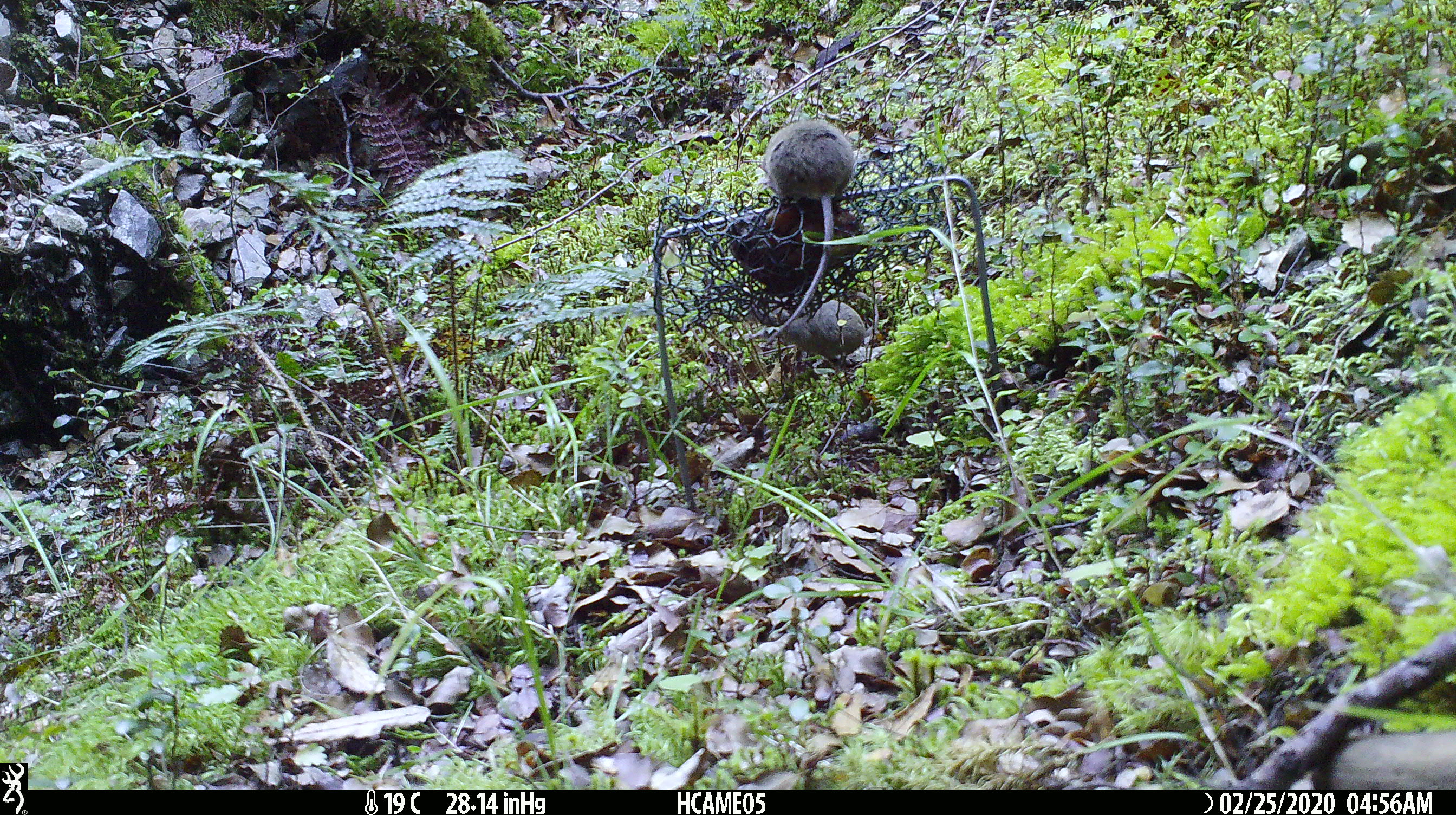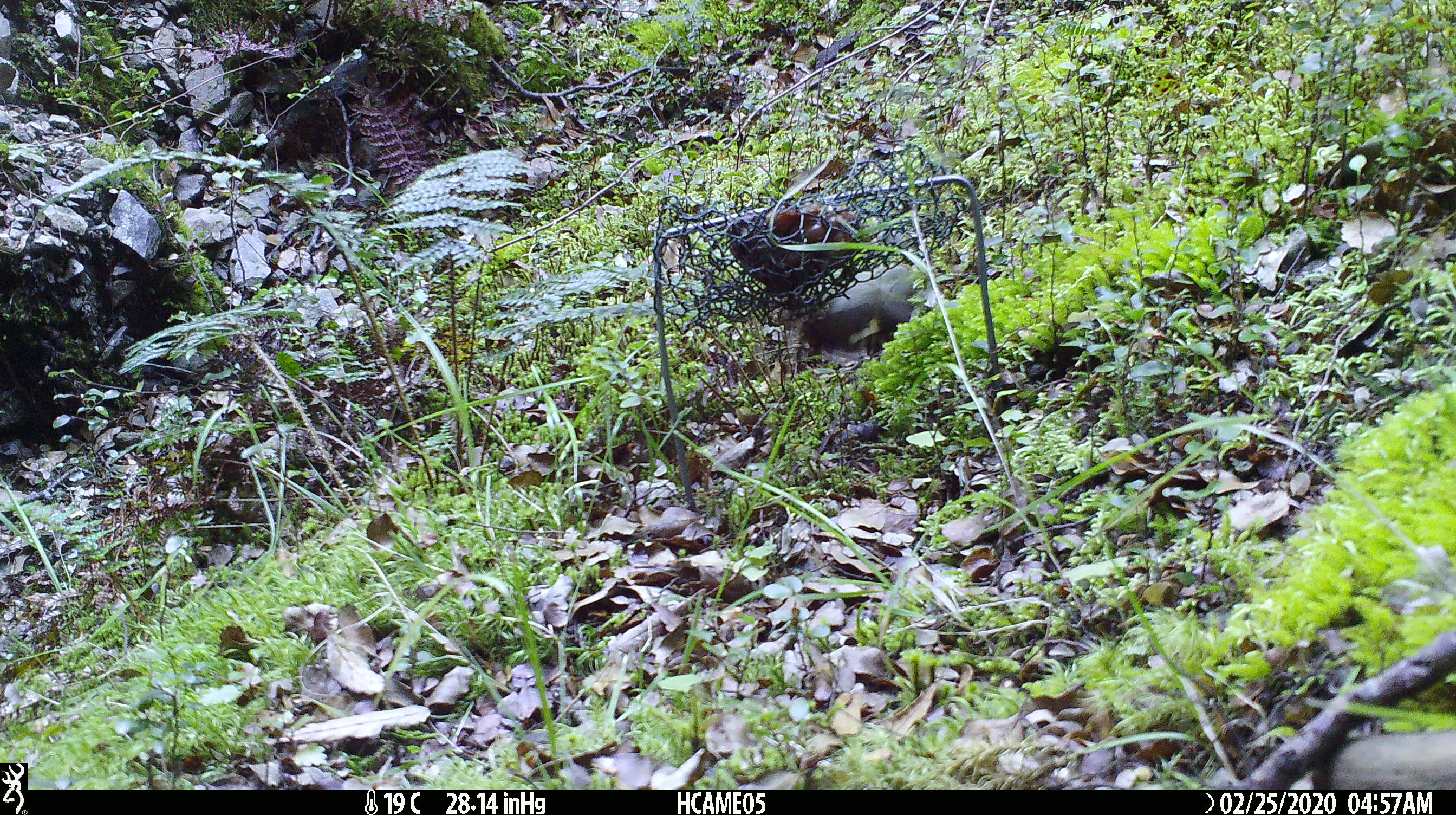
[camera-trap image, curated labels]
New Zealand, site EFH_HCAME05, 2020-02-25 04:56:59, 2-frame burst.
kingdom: Animalia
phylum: Chordata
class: Mammalia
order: Rodentia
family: Muridae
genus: Mus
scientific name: Mus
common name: mouse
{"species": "mouse (Mus)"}